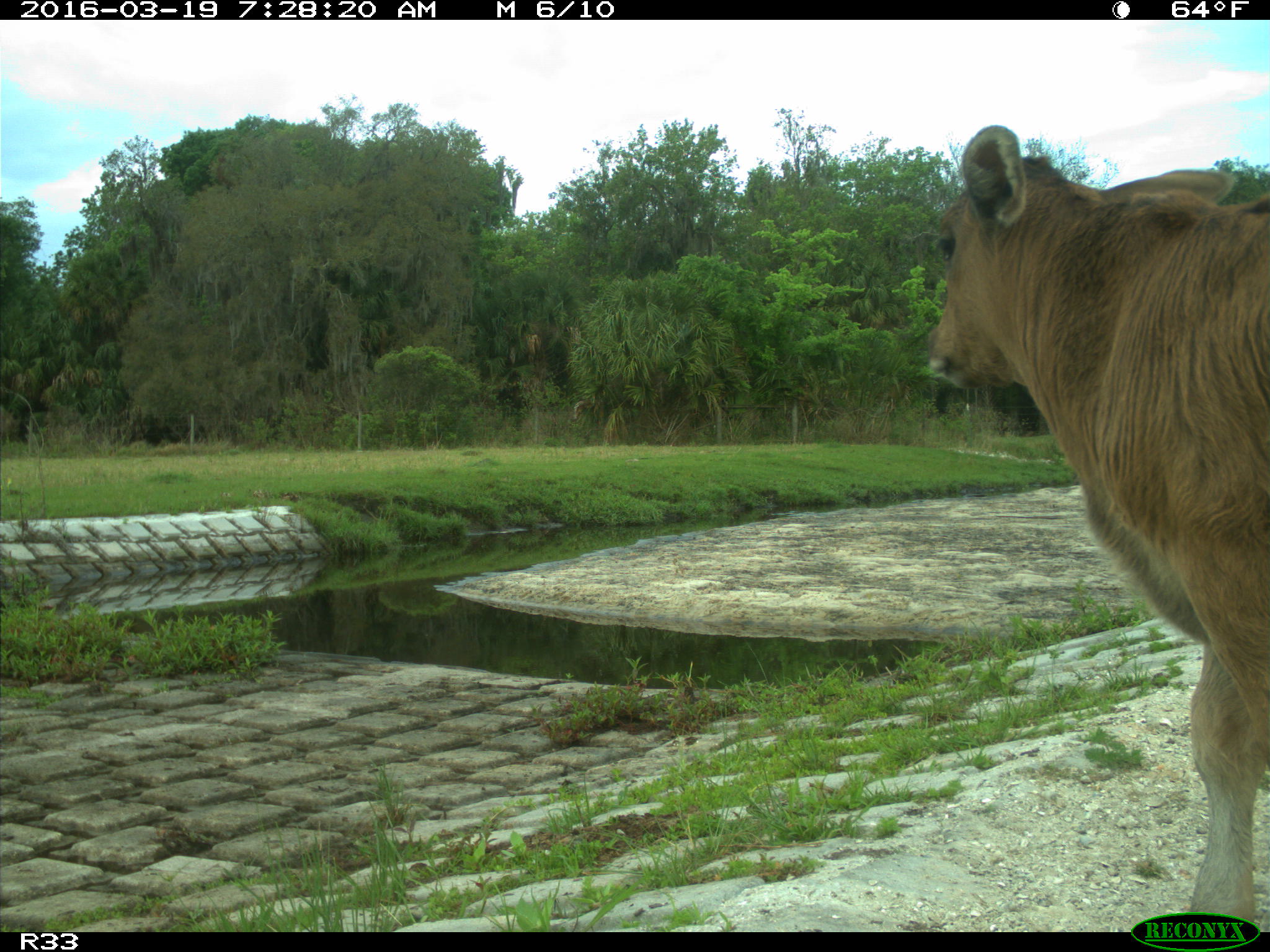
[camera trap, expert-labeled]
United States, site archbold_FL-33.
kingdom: Animalia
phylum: Chordata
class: Mammalia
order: Artiodactyla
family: Bovidae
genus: Bos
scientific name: Bos taurus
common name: domestic cow